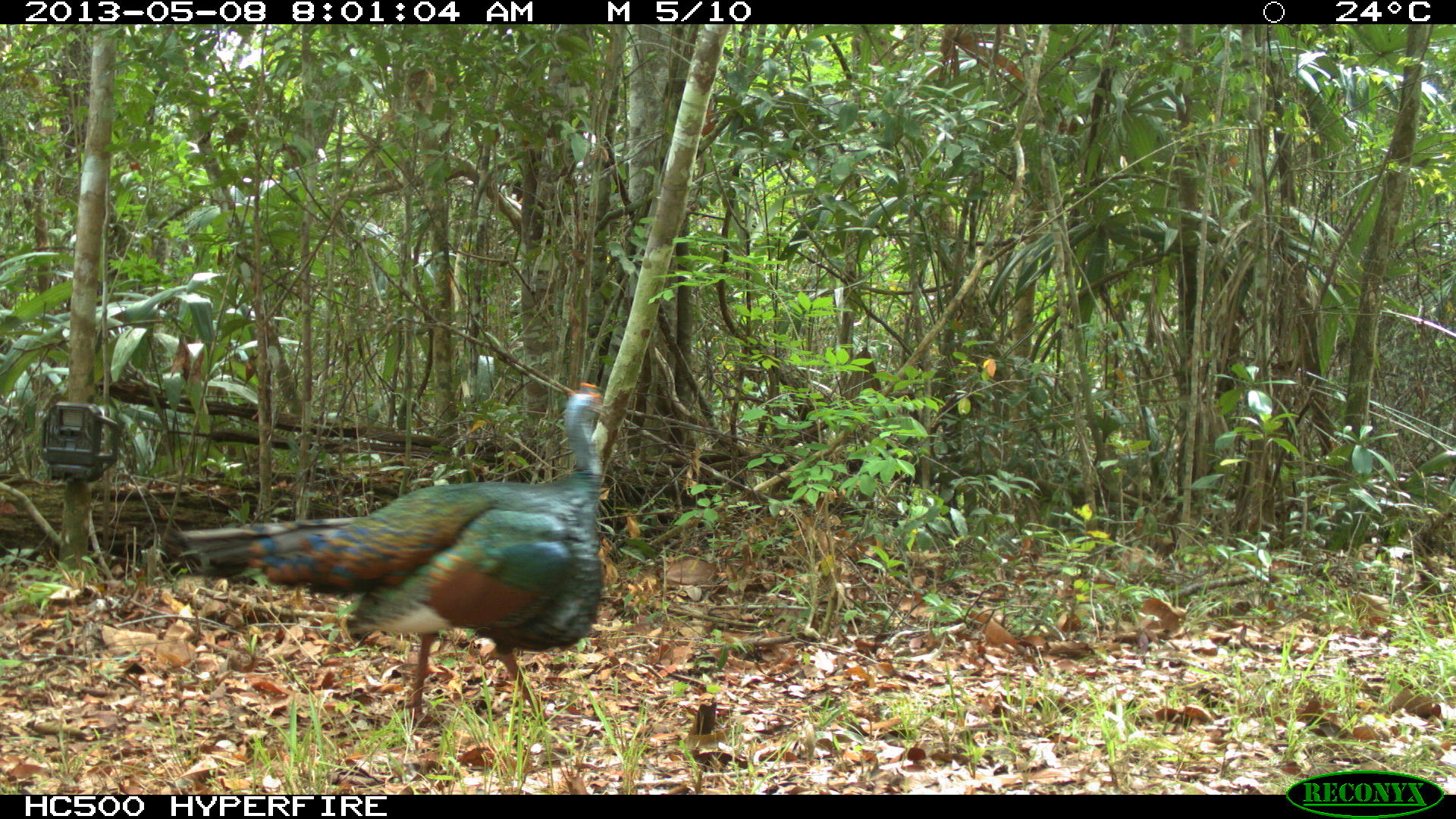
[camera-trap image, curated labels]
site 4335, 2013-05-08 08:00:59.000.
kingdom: Animalia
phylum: Chordata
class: Aves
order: Galliformes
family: Phasianidae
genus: Meleagris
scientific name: Meleagris ocellata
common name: ocellated turkey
Meleagris ocellata (ocellated turkey), count 1, sex male.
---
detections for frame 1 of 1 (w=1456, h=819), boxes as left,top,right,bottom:
meleagris ocellata: 167,380,605,726